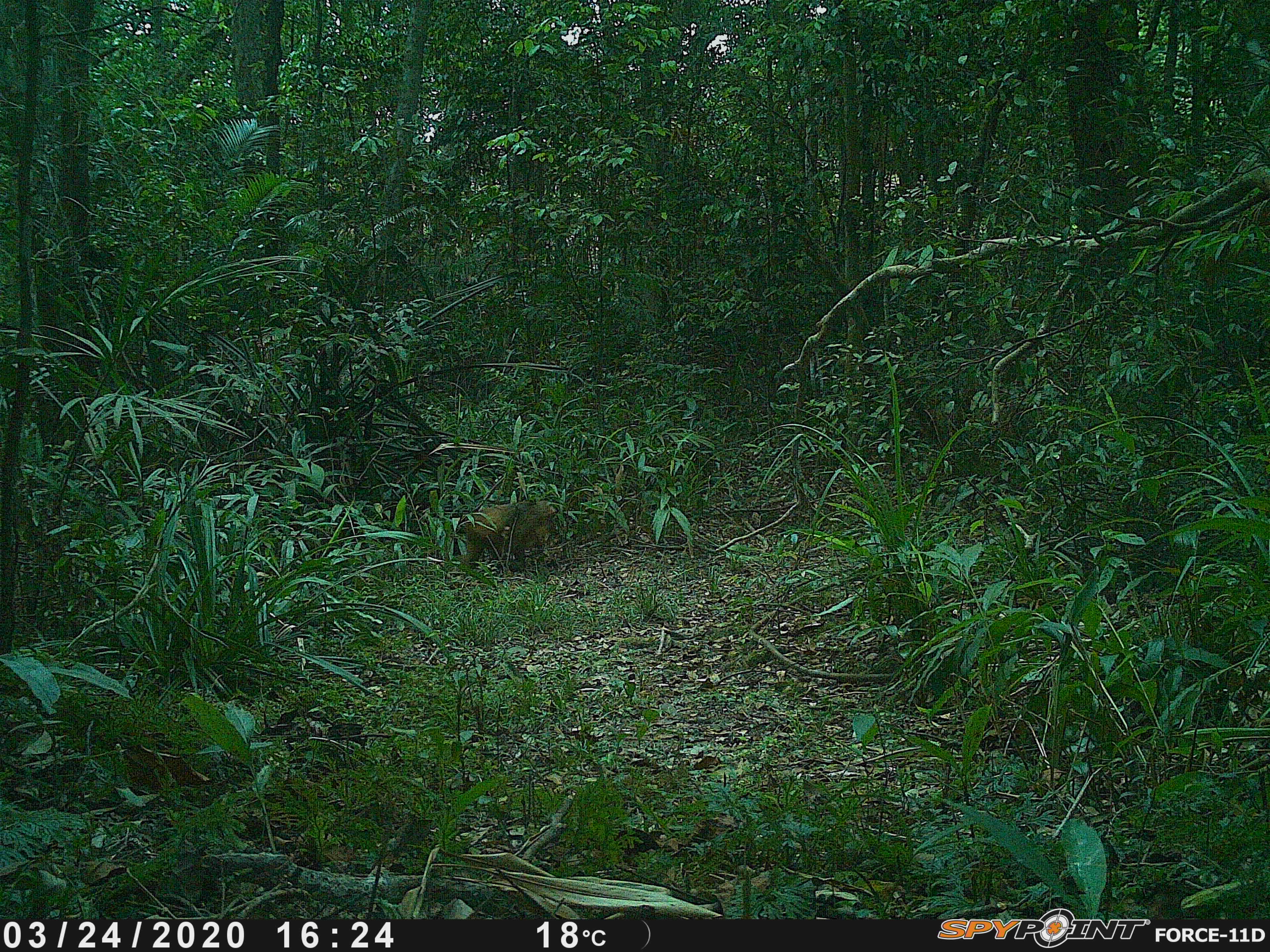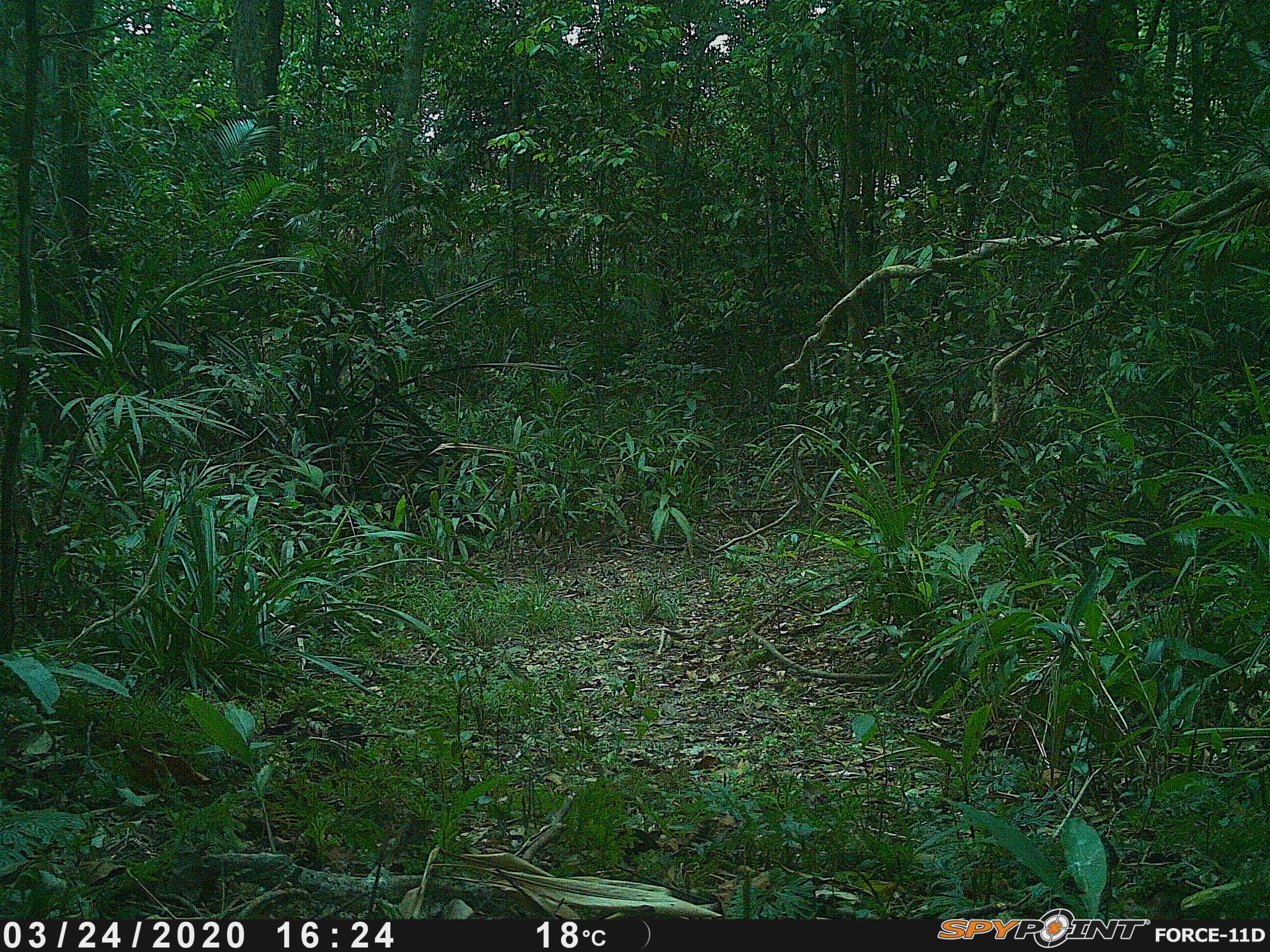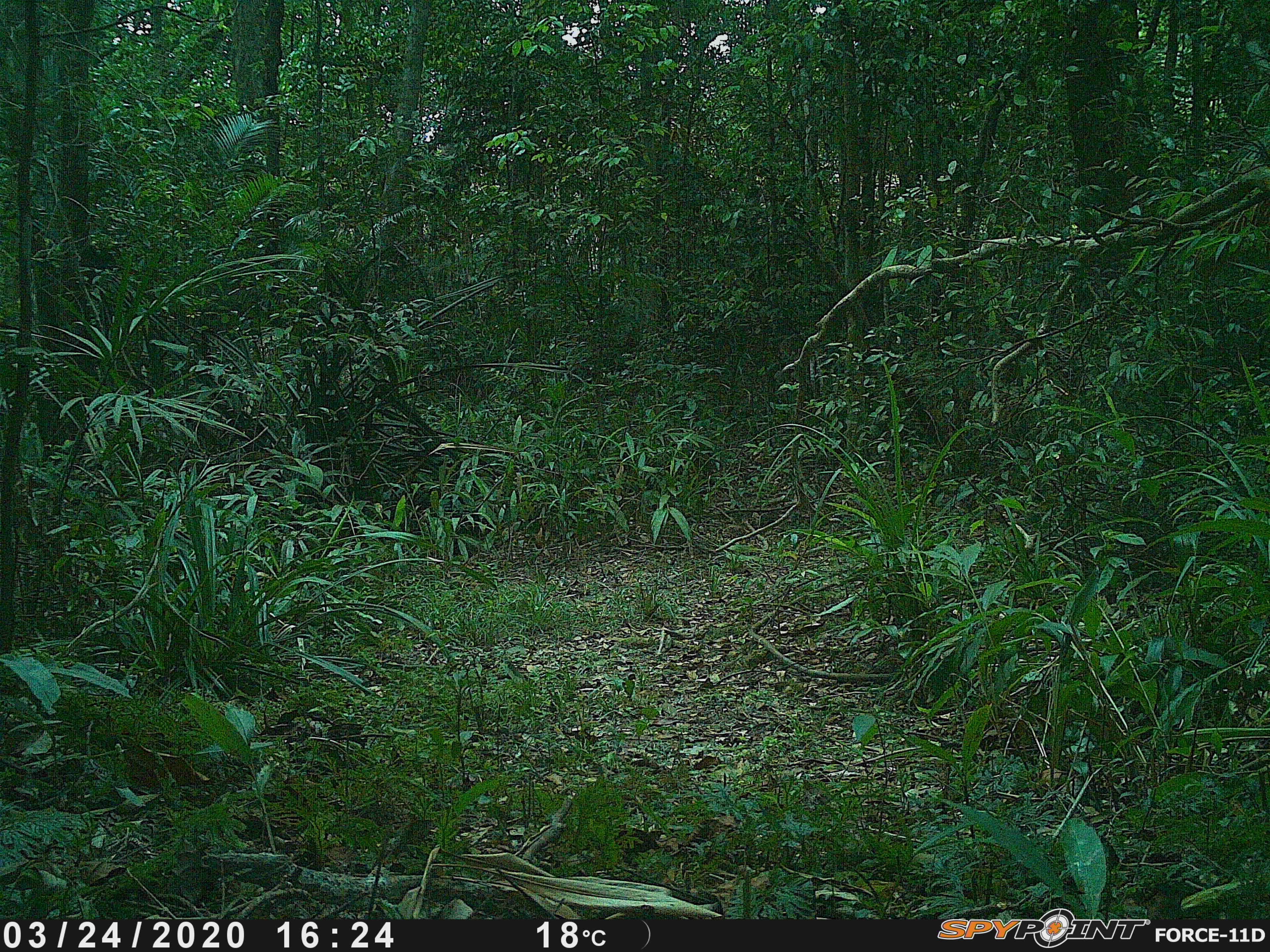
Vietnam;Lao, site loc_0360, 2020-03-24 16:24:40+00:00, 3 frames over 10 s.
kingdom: Animalia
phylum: Chordata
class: Mammalia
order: Primates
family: Cercopithecidae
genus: Macaca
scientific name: Macaca arctoides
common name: stump-tailed macaque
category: stump tailed macaque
Stump tailed macaque (stump-tailed macaque) (Macaca arctoides). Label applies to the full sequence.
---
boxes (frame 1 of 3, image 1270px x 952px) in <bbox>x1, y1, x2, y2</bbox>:
stump tailed macaque: <bbox>463, 497, 559, 569</bbox>